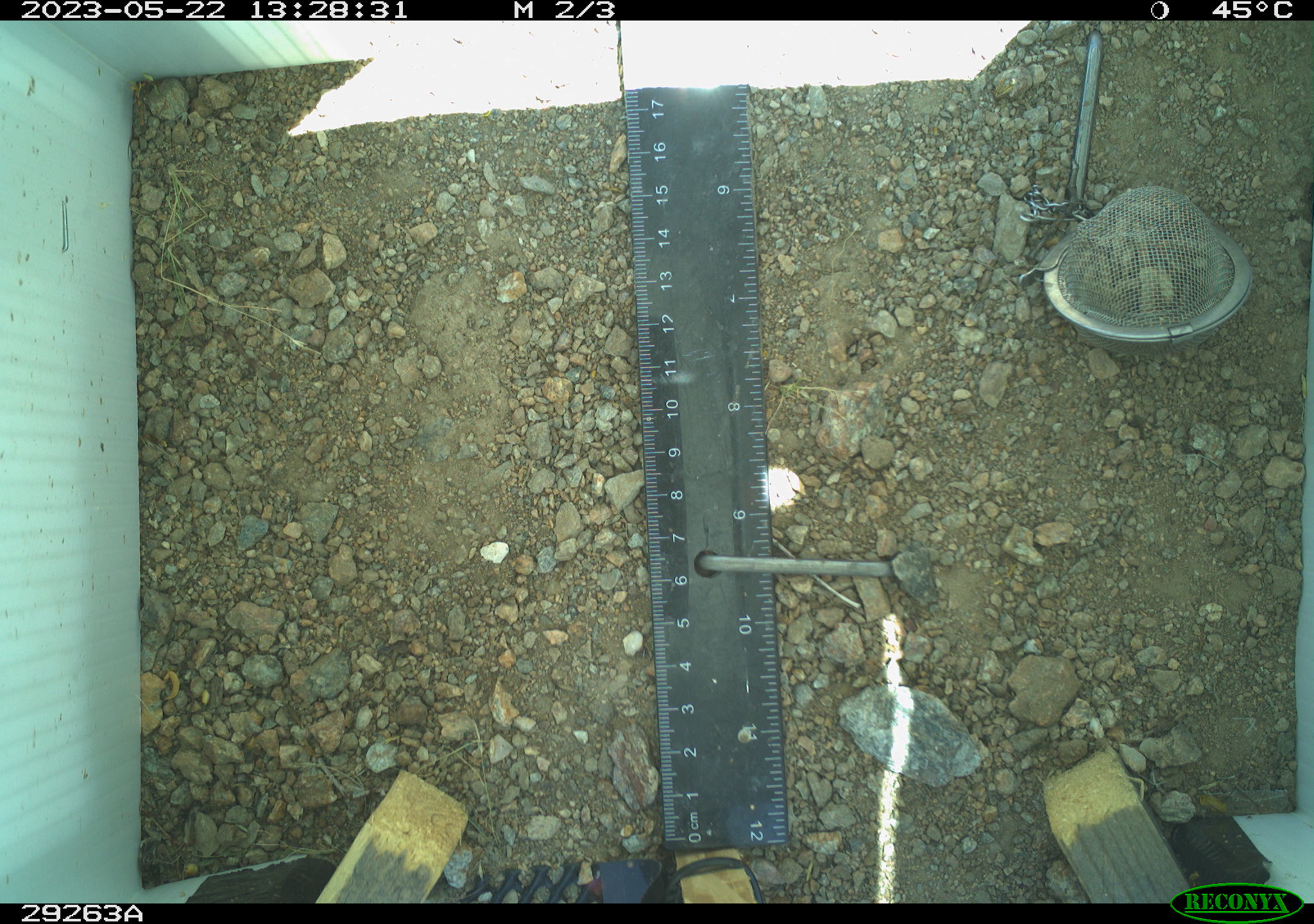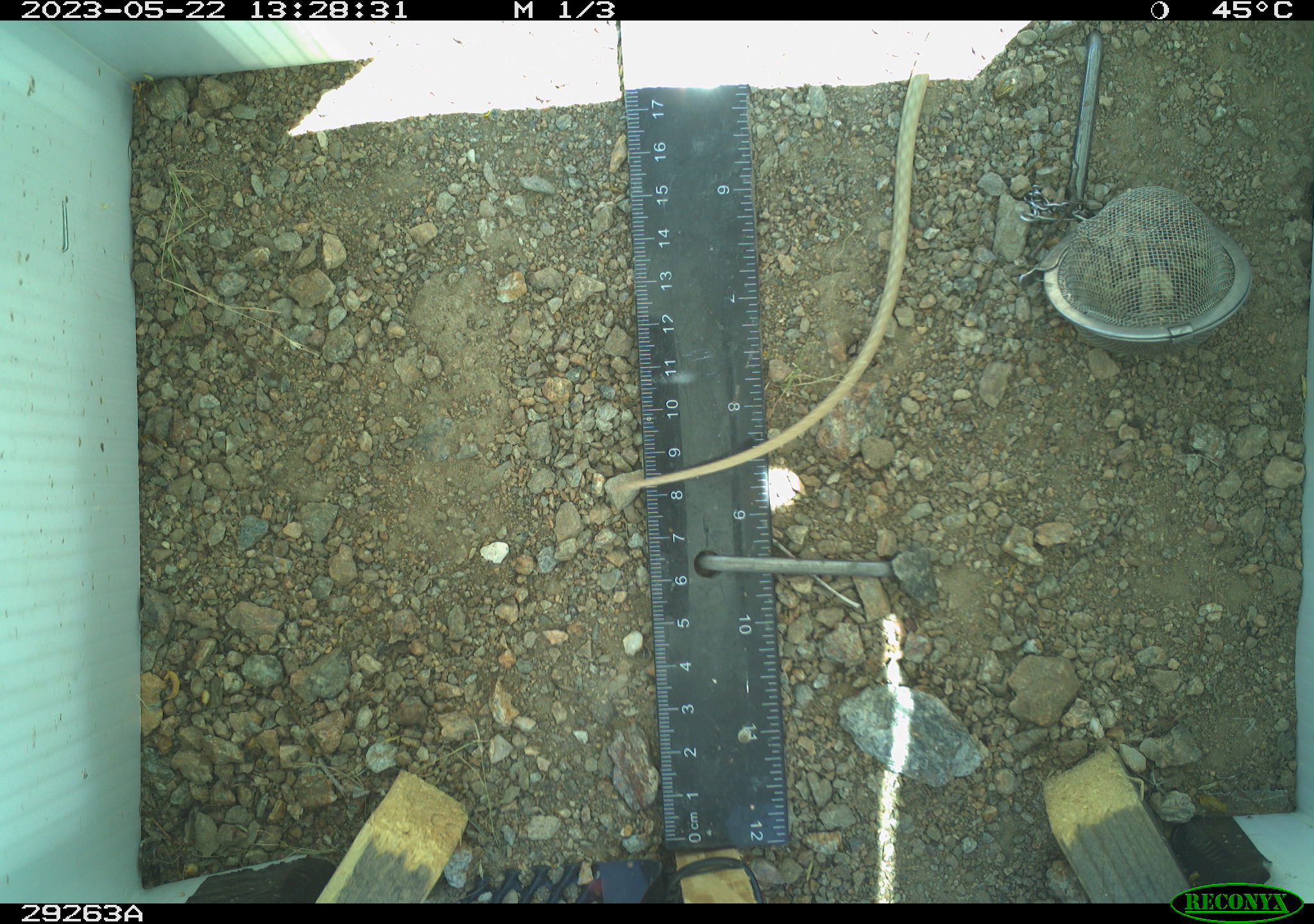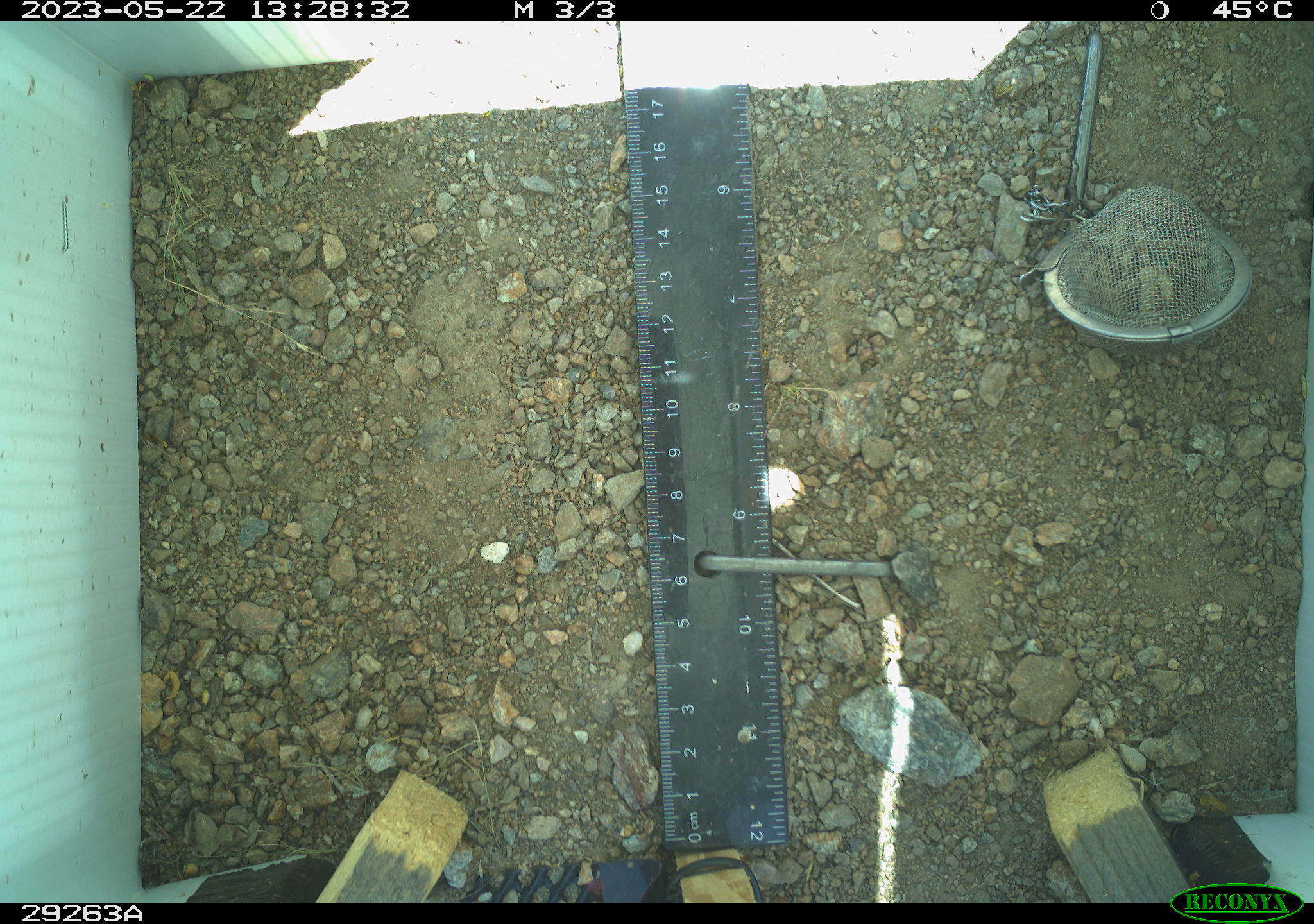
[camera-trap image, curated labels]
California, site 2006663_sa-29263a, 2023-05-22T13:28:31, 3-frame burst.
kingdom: Animalia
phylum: Chordata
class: Reptilia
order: Squamata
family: Teiidae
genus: Aspidoscelis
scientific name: Aspidoscelis tigris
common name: western whiptail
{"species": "western whiptail (Aspidoscelis tigris)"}